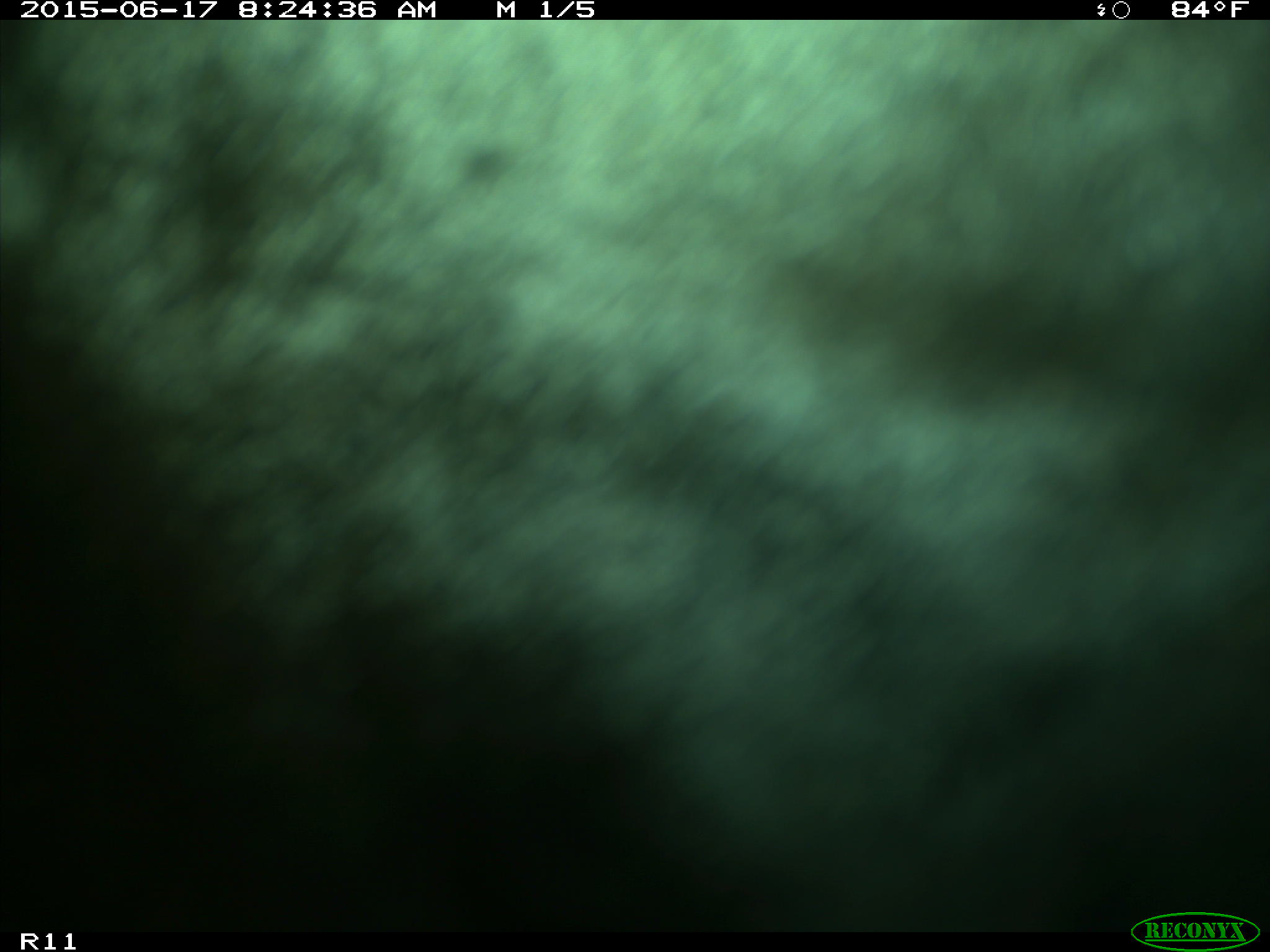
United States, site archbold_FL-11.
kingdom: Animalia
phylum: Chordata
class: Mammalia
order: Artiodactyla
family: Bovidae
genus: Bos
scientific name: Bos taurus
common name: domestic cow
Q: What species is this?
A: Bos taurus (domestic cow).